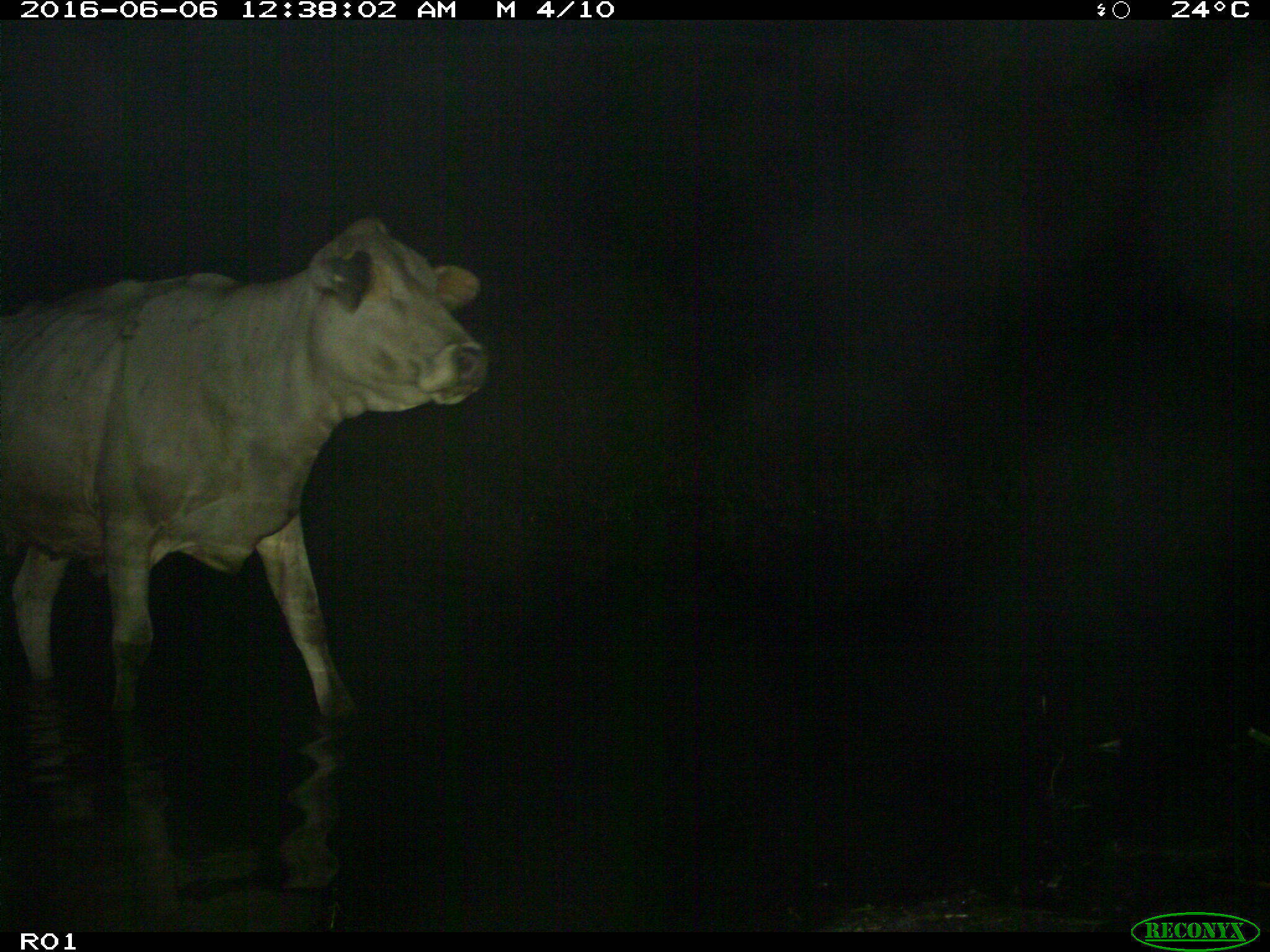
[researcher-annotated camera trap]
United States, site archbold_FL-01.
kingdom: Animalia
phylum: Chordata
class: Mammalia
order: Artiodactyla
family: Bovidae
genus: Bos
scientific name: Bos taurus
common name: domestic cow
Bos taurus (domestic cow).